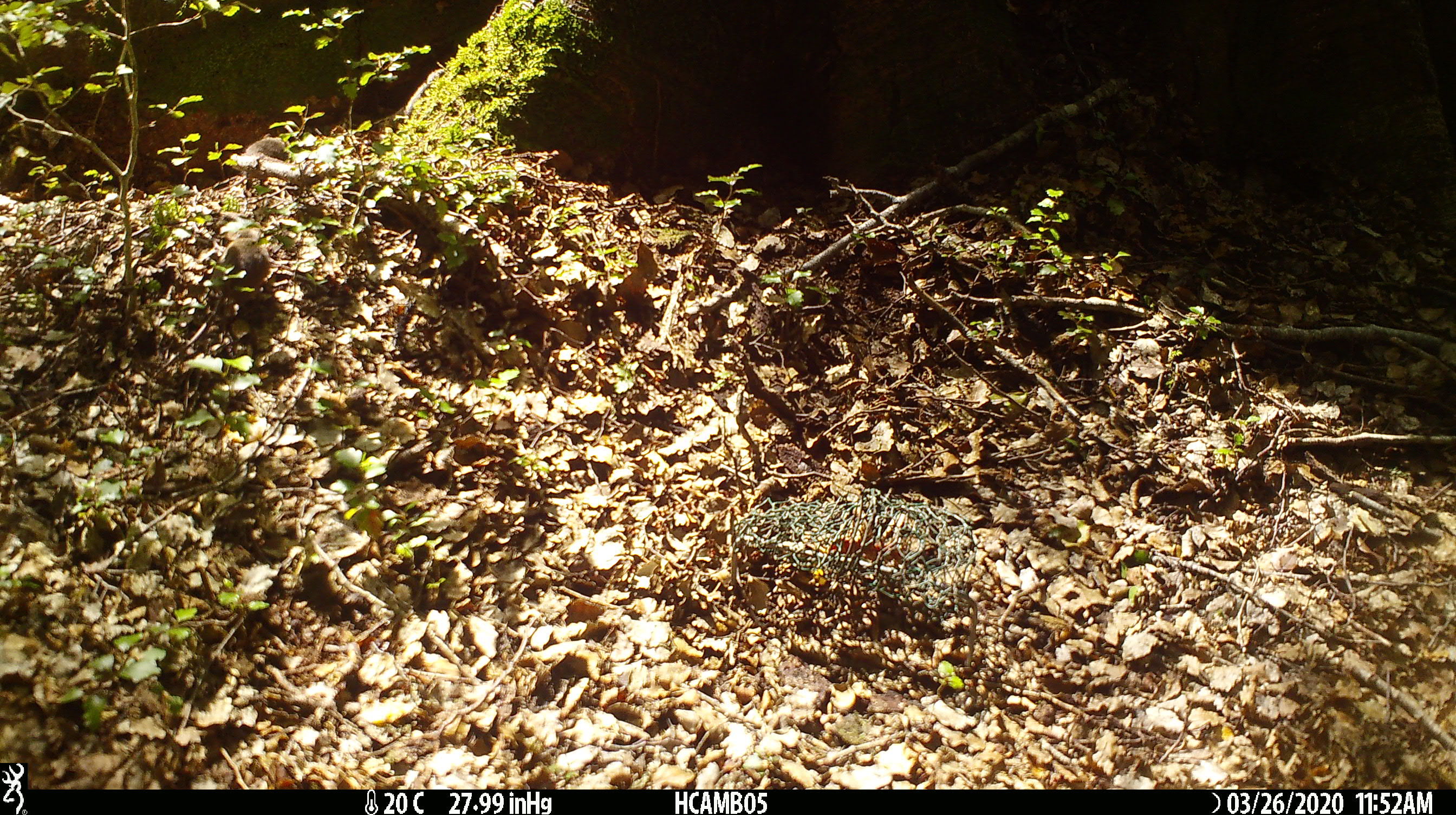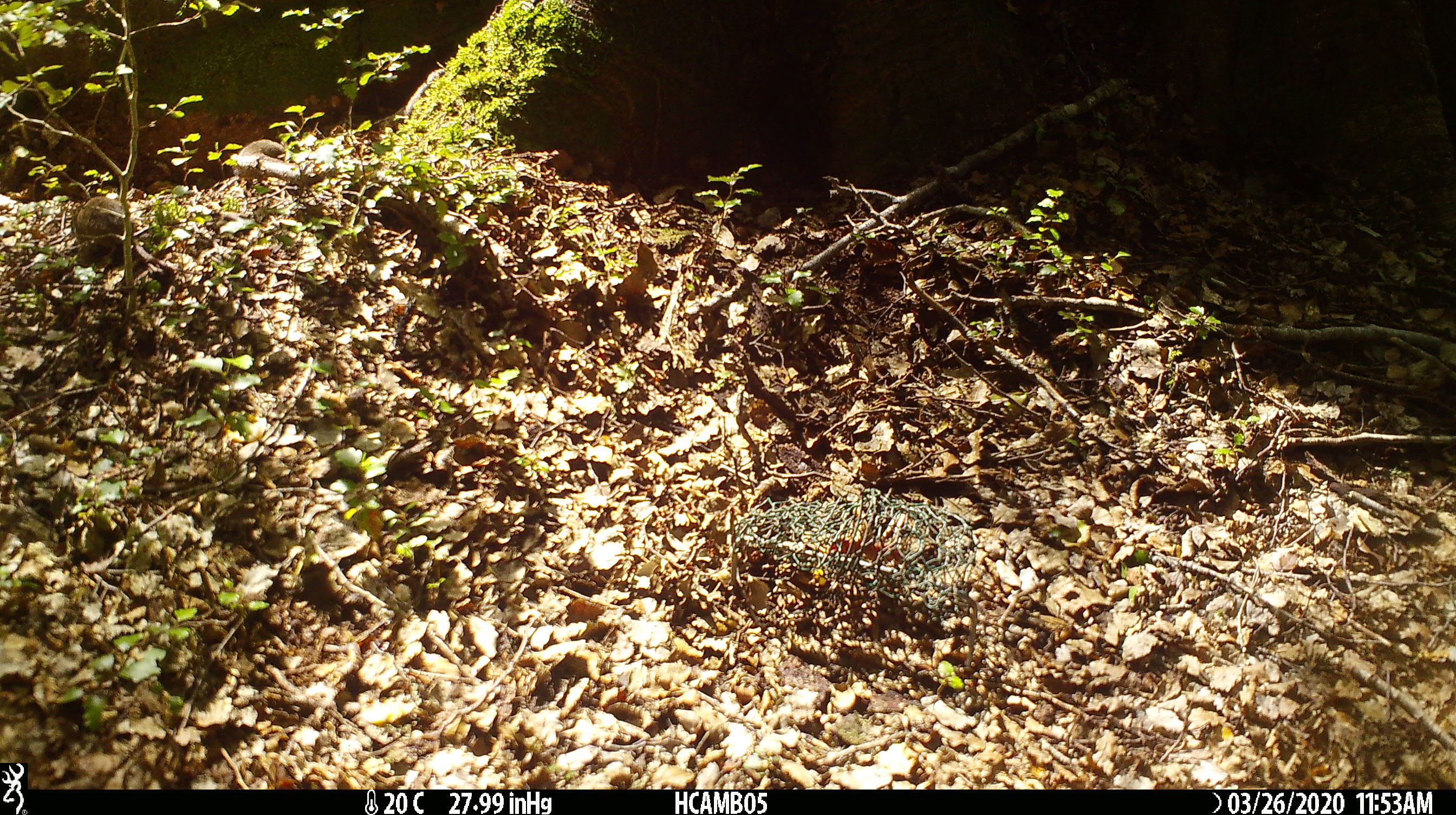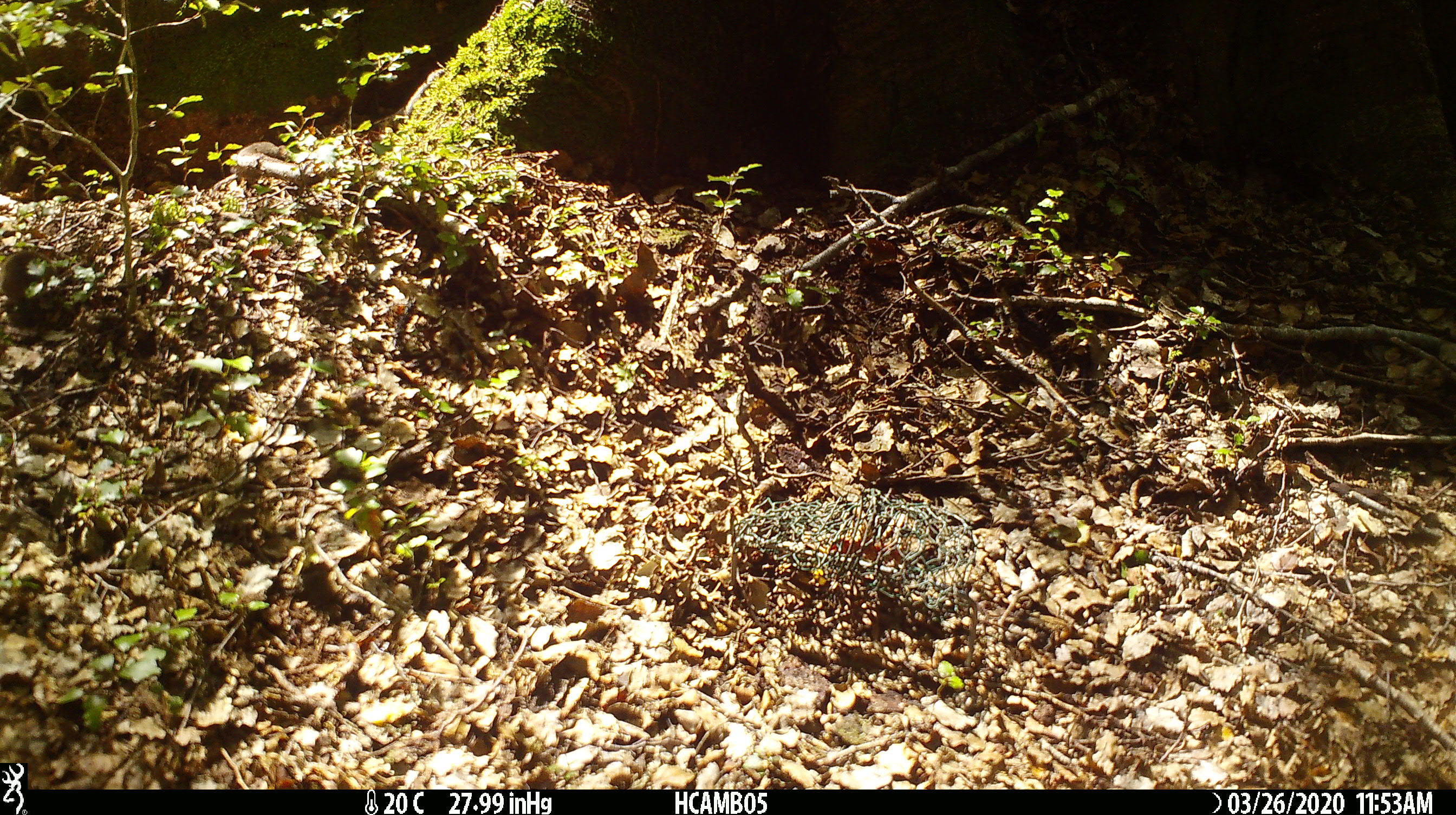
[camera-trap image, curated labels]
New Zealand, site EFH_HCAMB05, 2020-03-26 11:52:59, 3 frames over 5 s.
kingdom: Animalia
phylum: Chordata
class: Mammalia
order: Rodentia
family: Muridae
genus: Mus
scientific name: Mus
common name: mouse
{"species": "mouse (Mus)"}